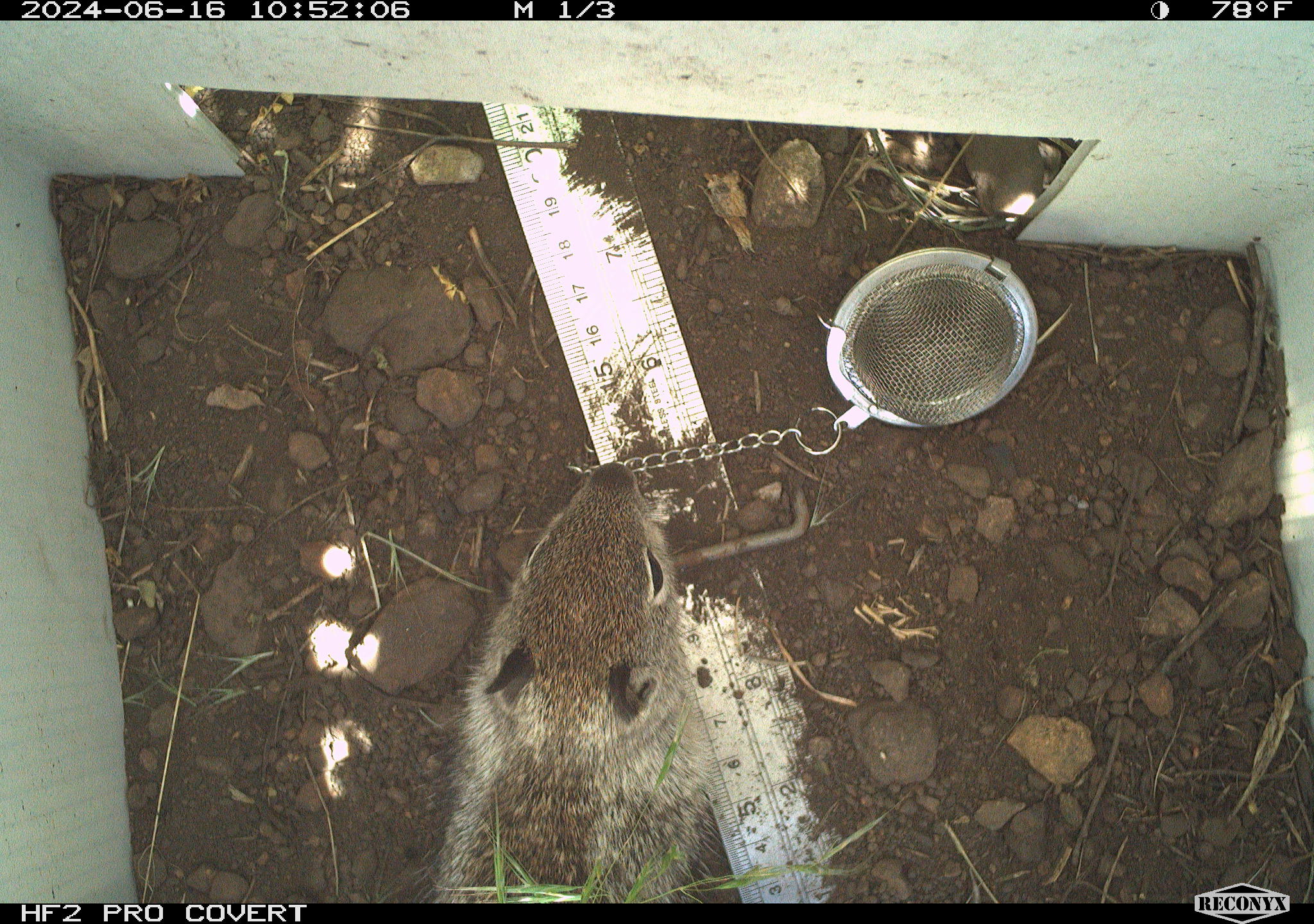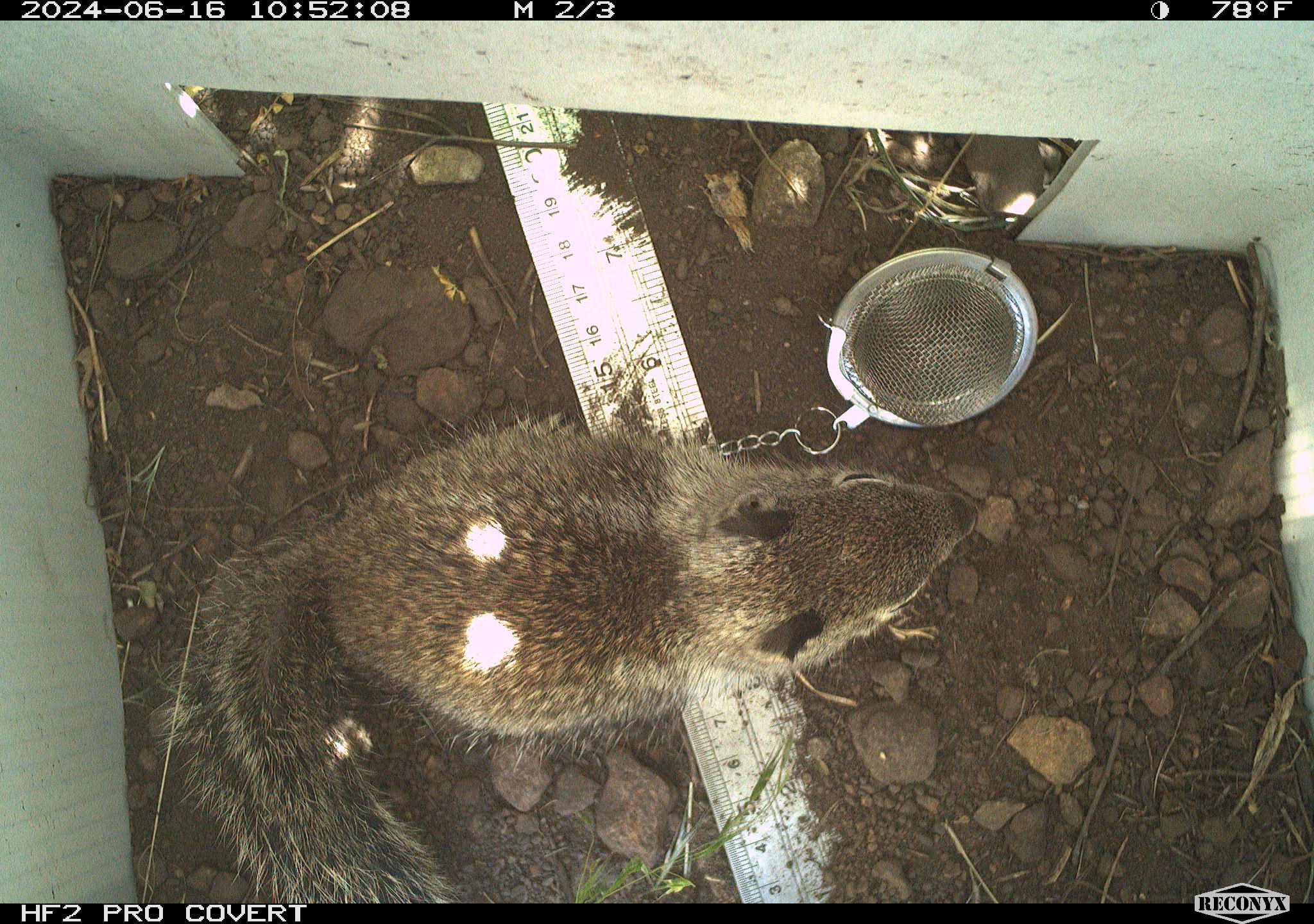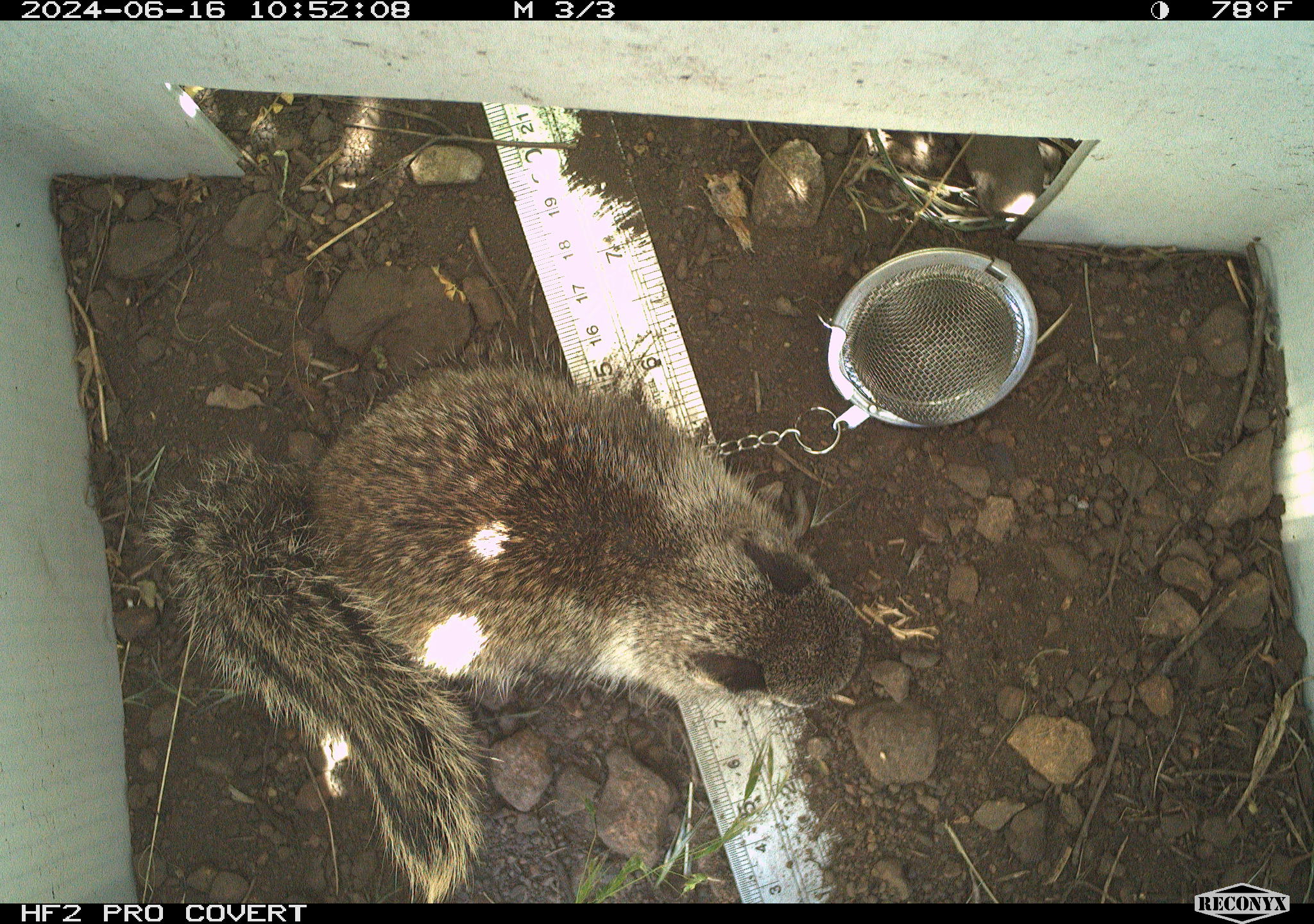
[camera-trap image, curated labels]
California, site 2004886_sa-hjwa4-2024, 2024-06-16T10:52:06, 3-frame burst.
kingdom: Animalia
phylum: Chordata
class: Mammalia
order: Rodentia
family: Sciuridae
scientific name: Sciuridae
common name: squirrels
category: sciuridae family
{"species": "sciuridae family (squirrels) (Sciuridae)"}